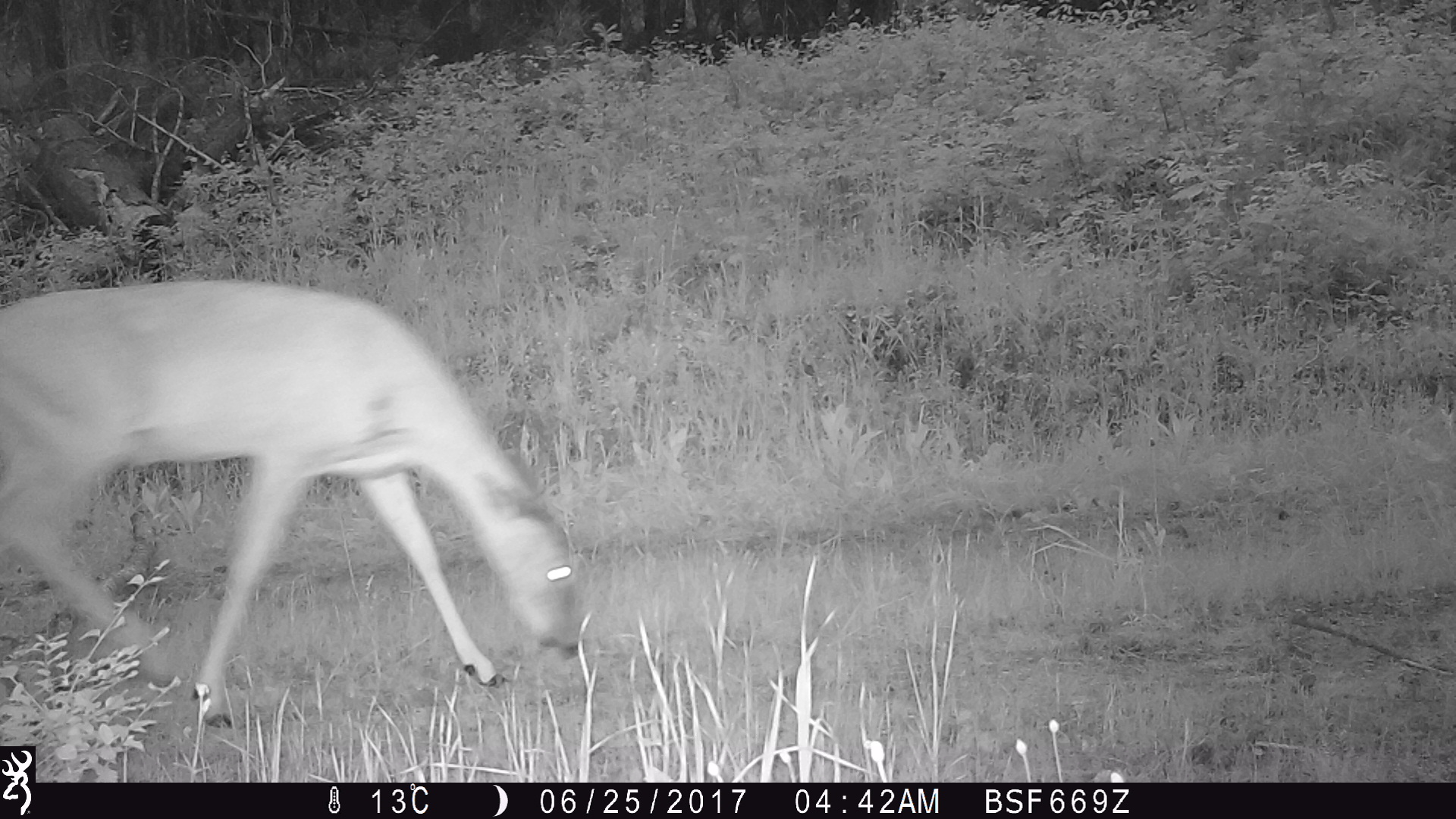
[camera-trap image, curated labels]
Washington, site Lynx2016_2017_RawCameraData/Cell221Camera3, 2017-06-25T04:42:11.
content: unidentified animal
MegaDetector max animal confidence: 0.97